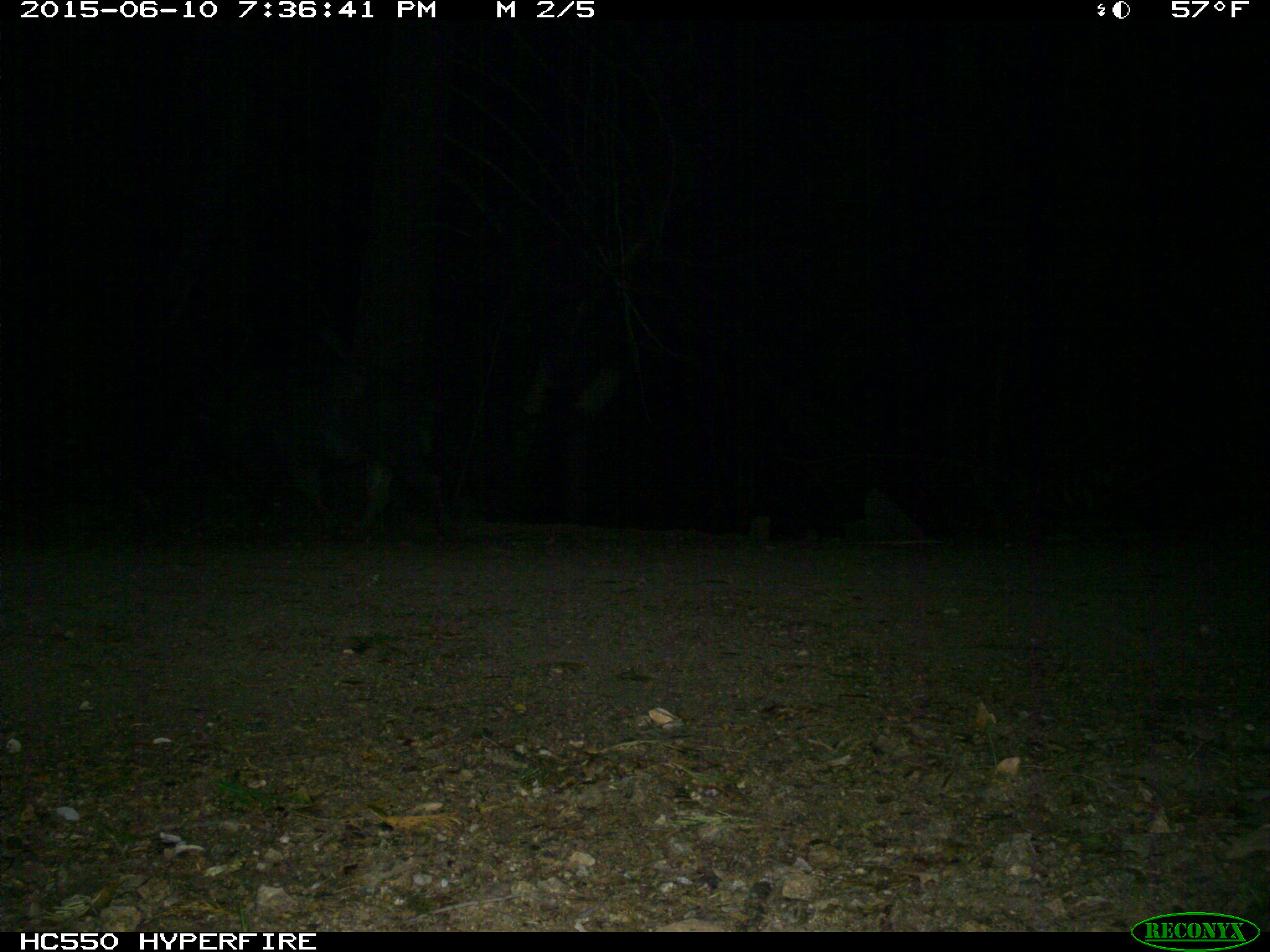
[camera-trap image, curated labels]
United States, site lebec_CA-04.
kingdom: Animalia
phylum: Chordata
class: Mammalia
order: Artiodactyla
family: Suidae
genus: Sus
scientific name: Sus scrofa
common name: wild boar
Sus scrofa (wild boar).